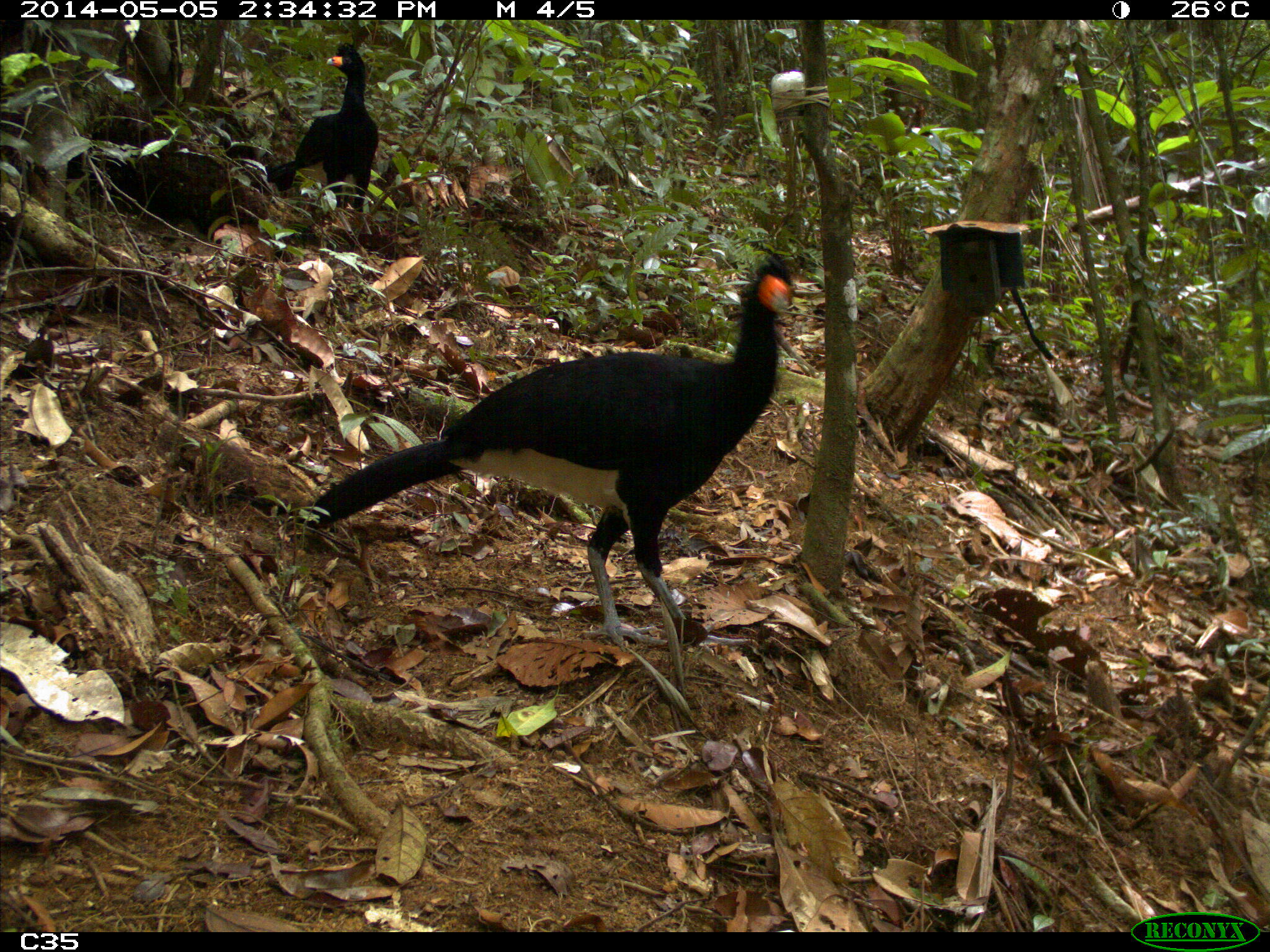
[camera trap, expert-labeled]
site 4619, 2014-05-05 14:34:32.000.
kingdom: Animalia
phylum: Chordata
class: Aves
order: Galliformes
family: Cracidae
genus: Crax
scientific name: Crax alector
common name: black curassow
Crax alector (black curassow), count 2, age adult, sex female.